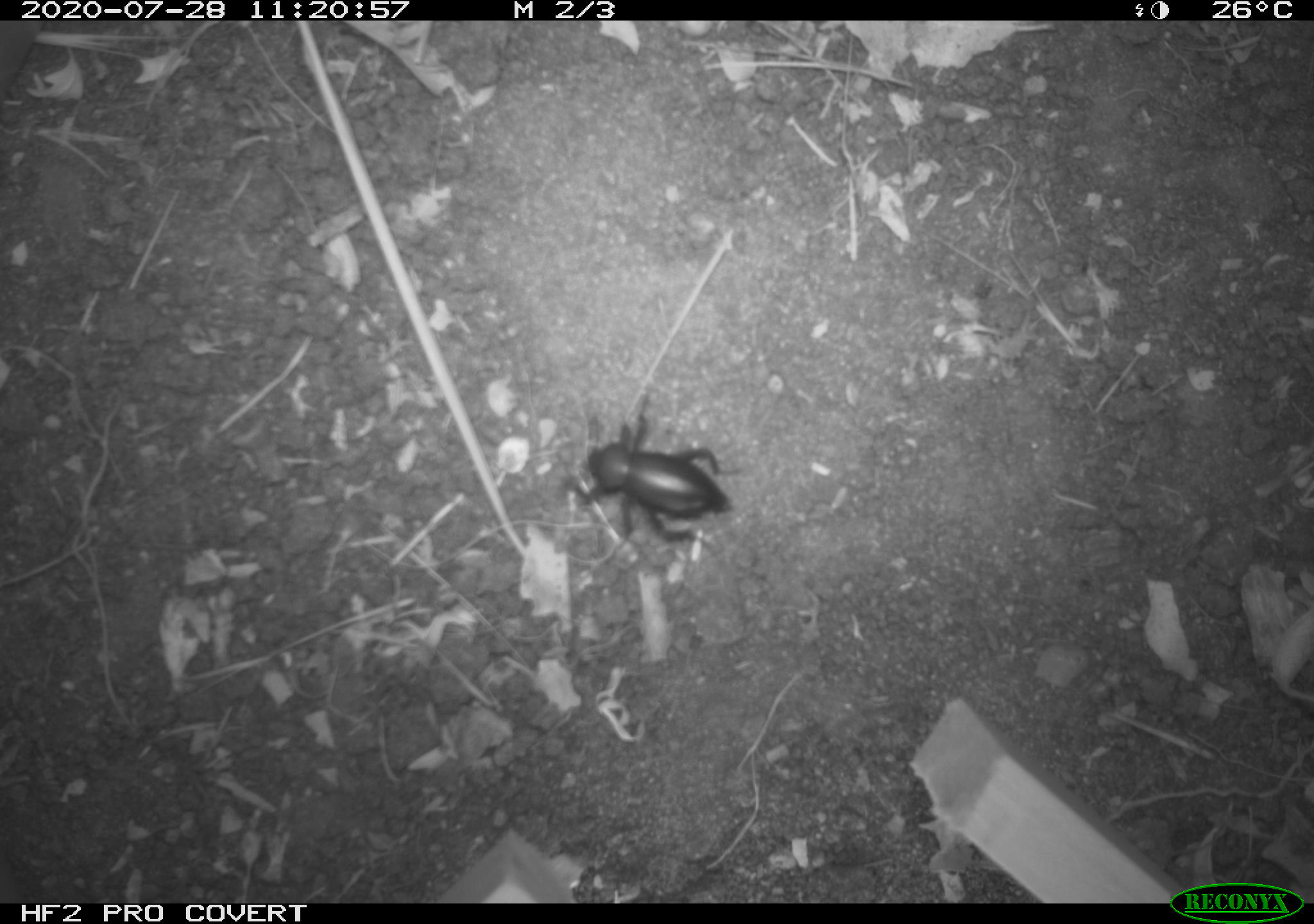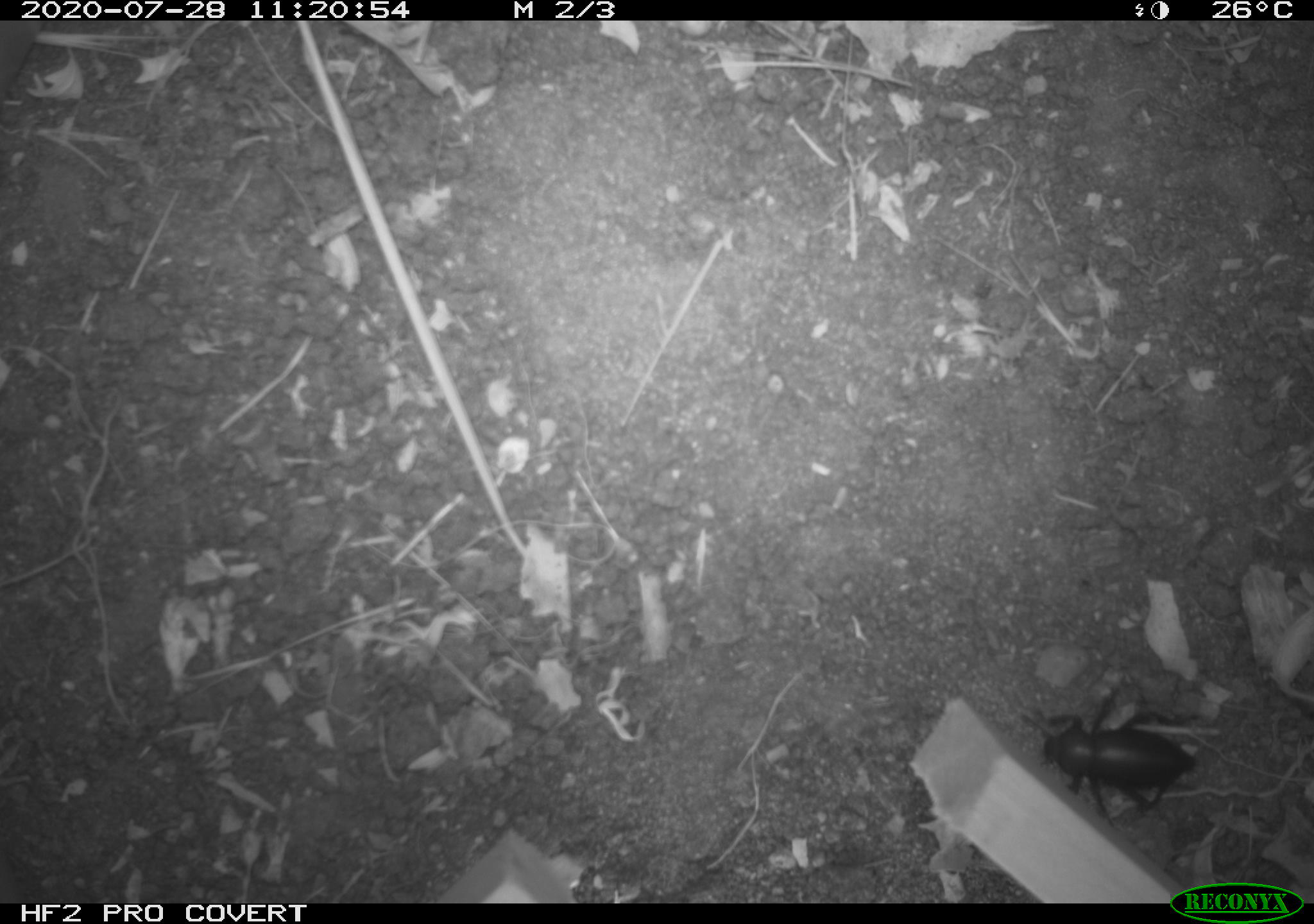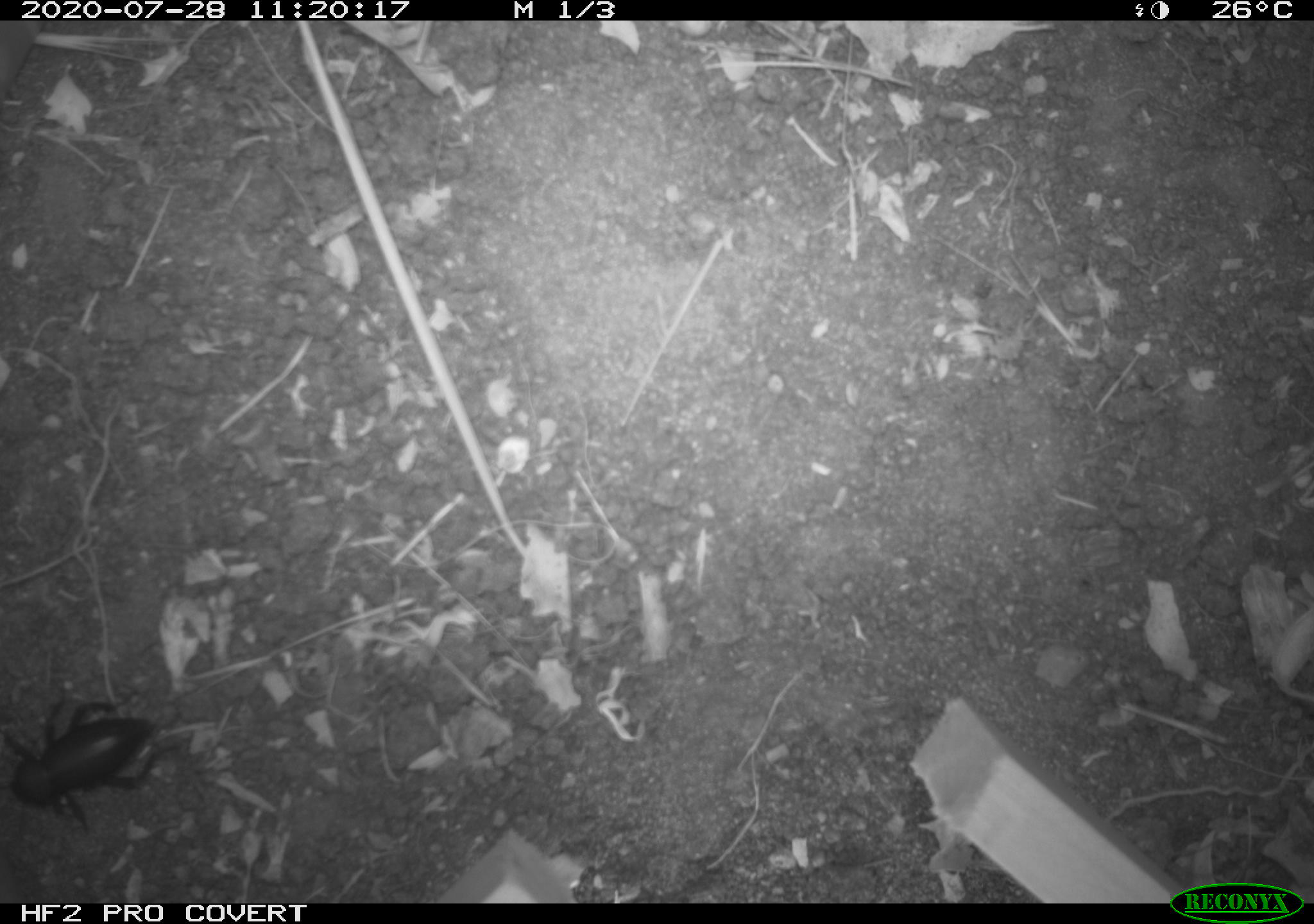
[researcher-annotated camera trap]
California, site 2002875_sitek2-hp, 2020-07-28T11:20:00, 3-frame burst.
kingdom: Animalia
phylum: Arthropoda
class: Insecta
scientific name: Insecta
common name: insect